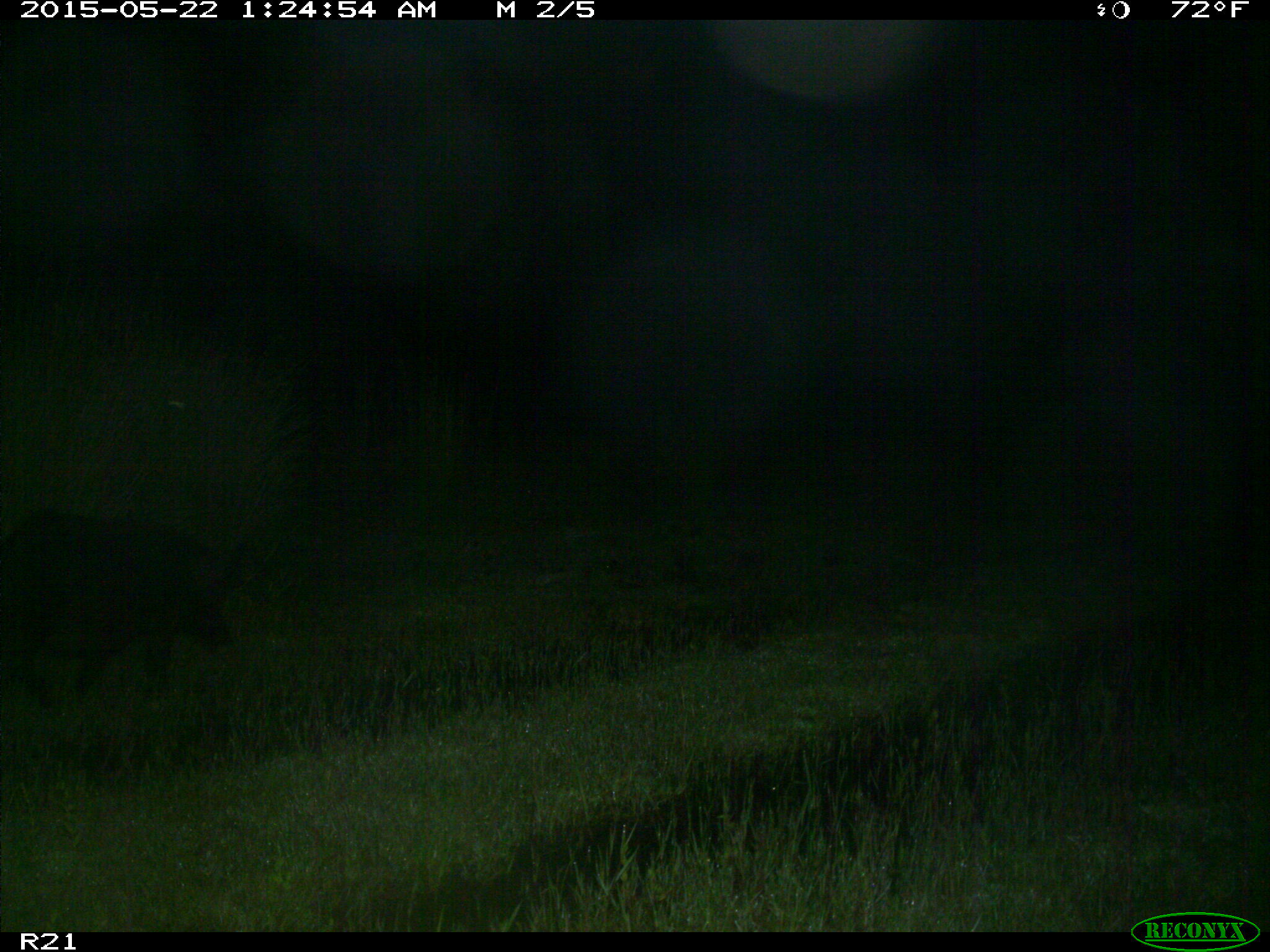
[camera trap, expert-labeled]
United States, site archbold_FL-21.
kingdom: Animalia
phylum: Chordata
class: Mammalia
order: Artiodactyla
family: Suidae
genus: Sus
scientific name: Sus scrofa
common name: wild boar